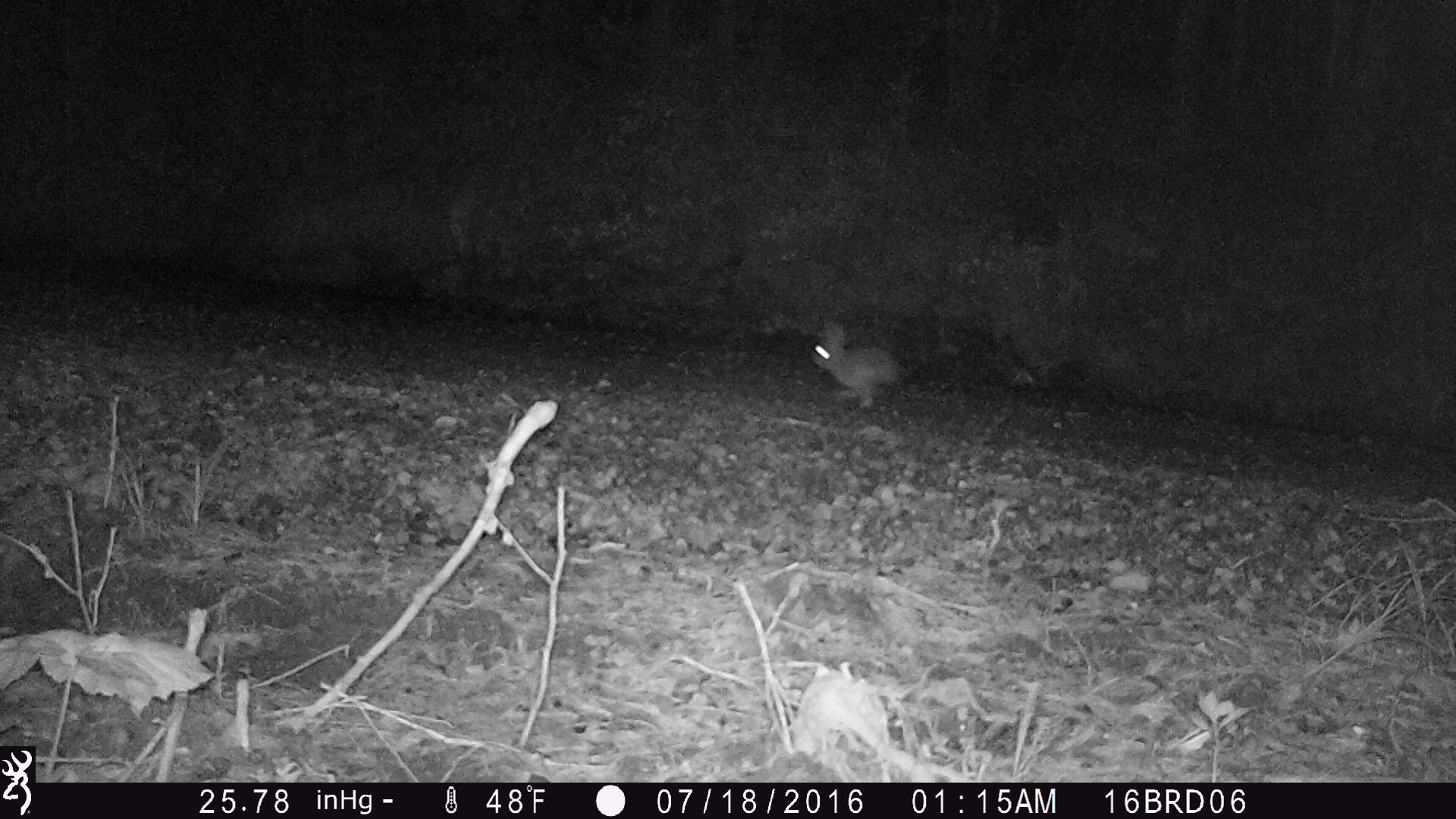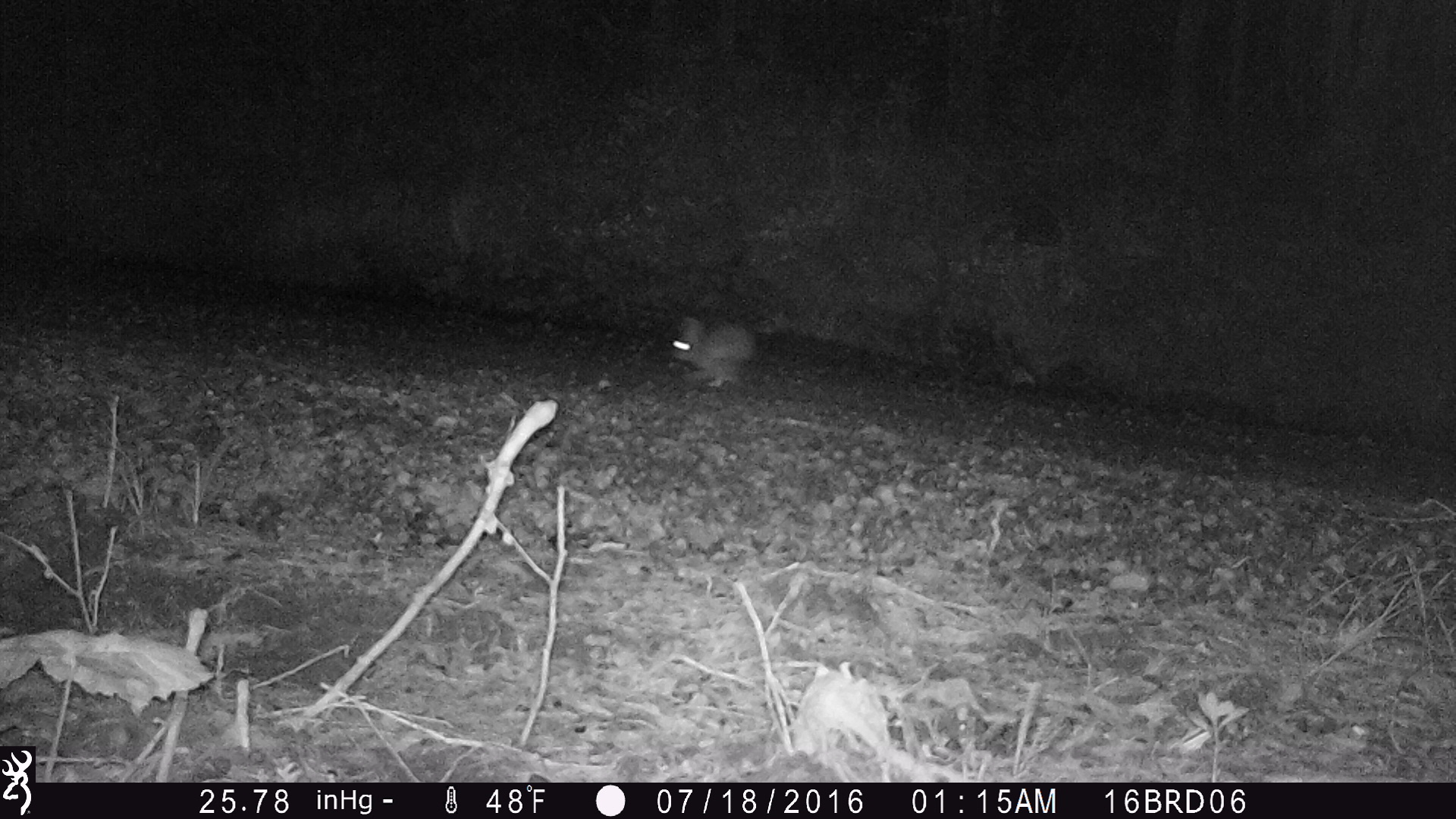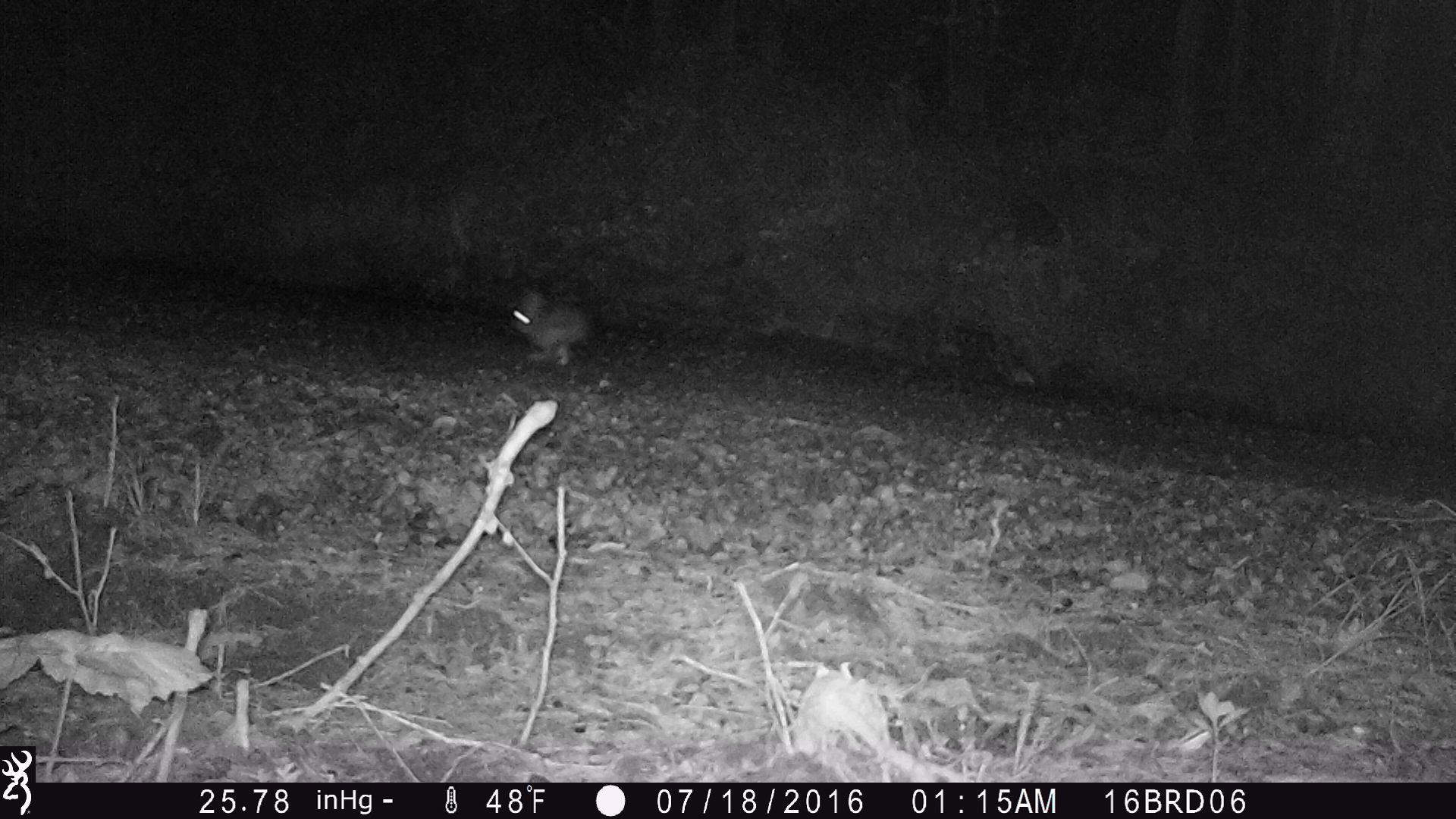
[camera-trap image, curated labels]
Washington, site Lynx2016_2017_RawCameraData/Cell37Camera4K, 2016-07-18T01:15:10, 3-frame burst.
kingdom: Animalia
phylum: Chordata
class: Mammalia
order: Lagomorpha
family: Leporidae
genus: Lepus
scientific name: Lepus americanus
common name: snowshoe hare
Lepus americanus (snowshoe hare). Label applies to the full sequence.